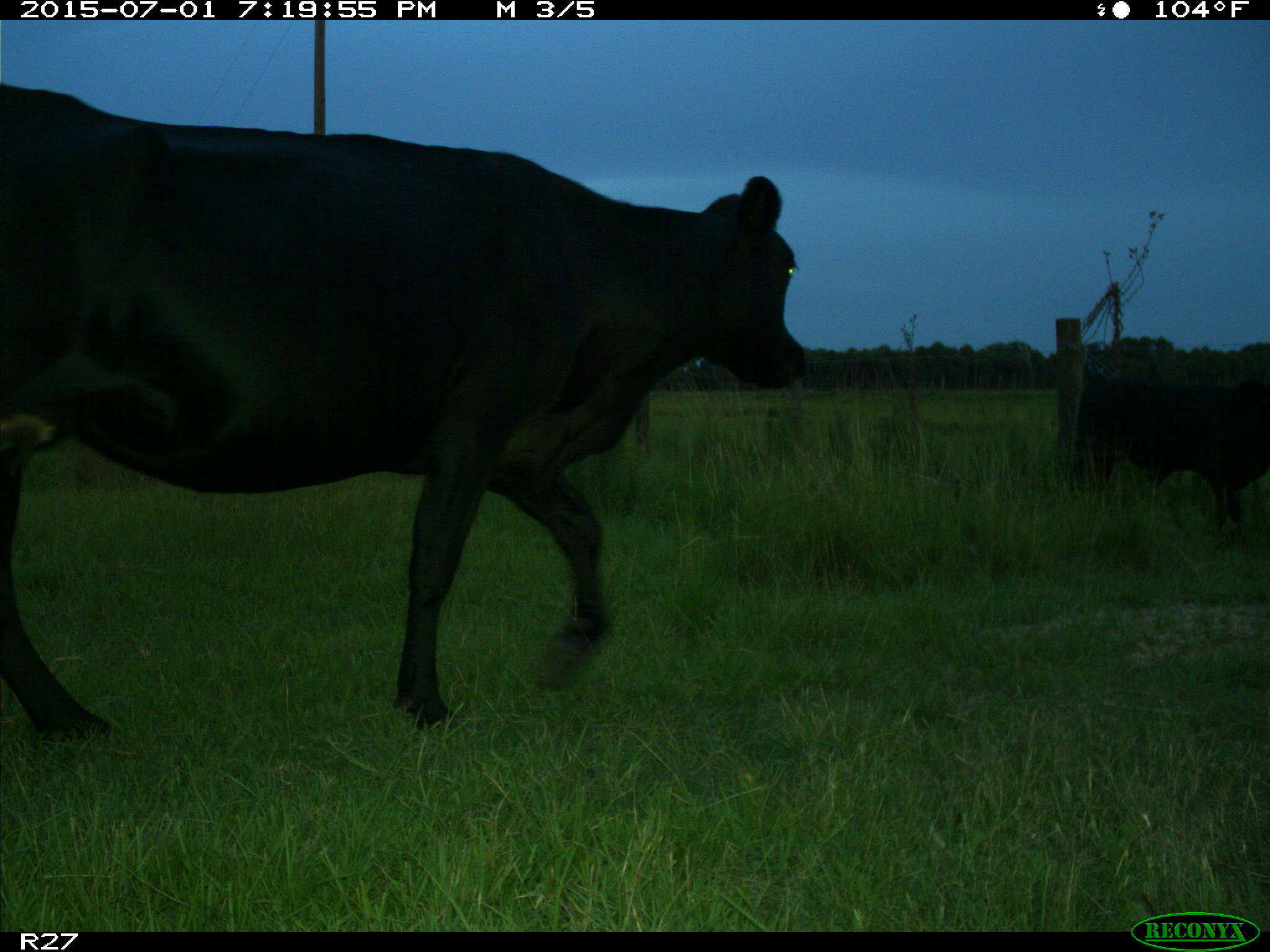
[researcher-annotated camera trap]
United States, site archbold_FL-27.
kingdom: Animalia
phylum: Chordata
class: Mammalia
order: Artiodactyla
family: Bovidae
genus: Bos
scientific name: Bos taurus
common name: domestic cow